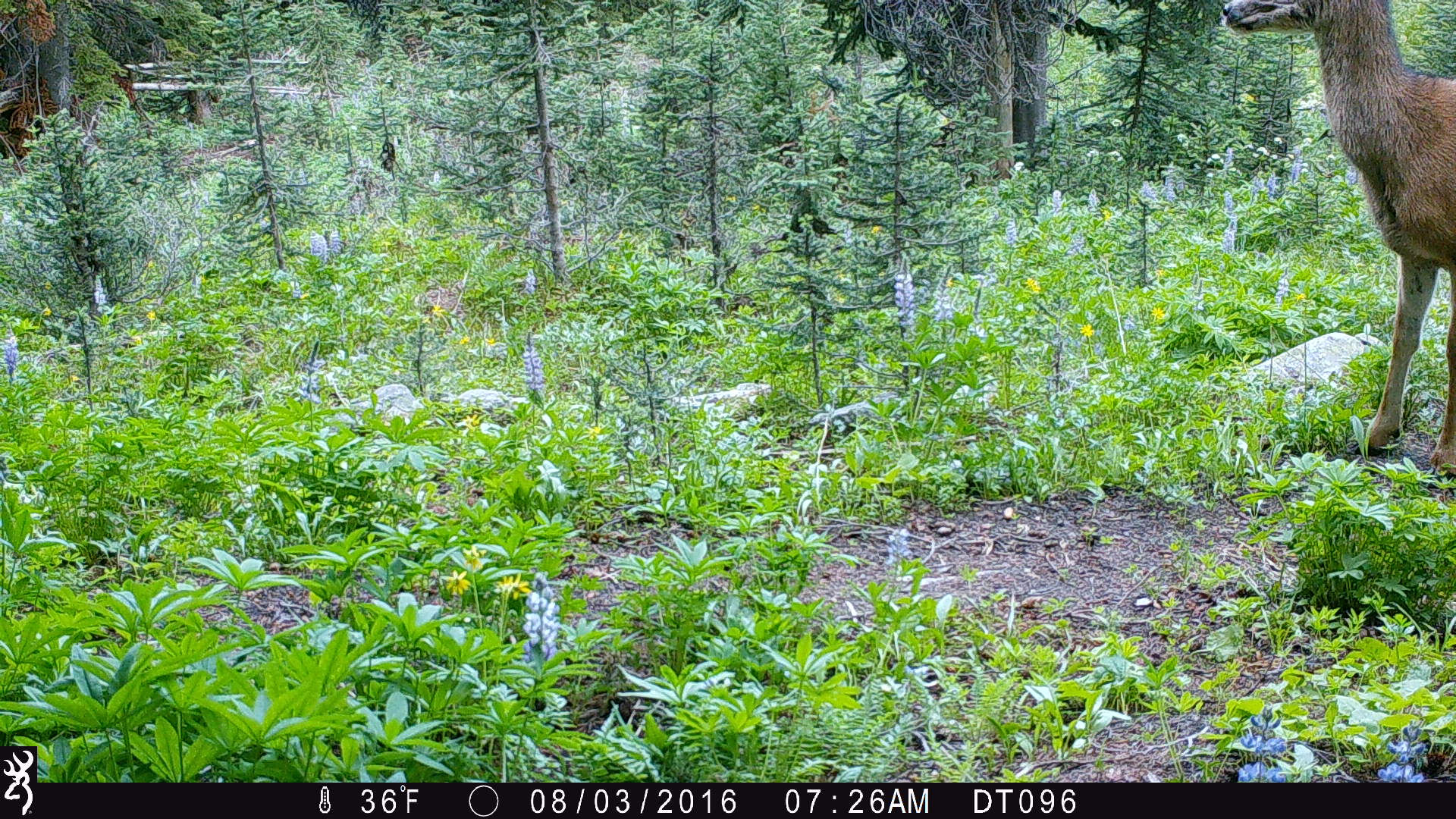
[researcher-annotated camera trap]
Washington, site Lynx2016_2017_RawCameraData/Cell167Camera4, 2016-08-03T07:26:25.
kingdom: Animalia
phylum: Chordata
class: Mammalia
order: Artiodactyla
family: Cervidae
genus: Odocoileus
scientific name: Odocoileus hemionus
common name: mule deer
Odocoileus hemionus (mule deer). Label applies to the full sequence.